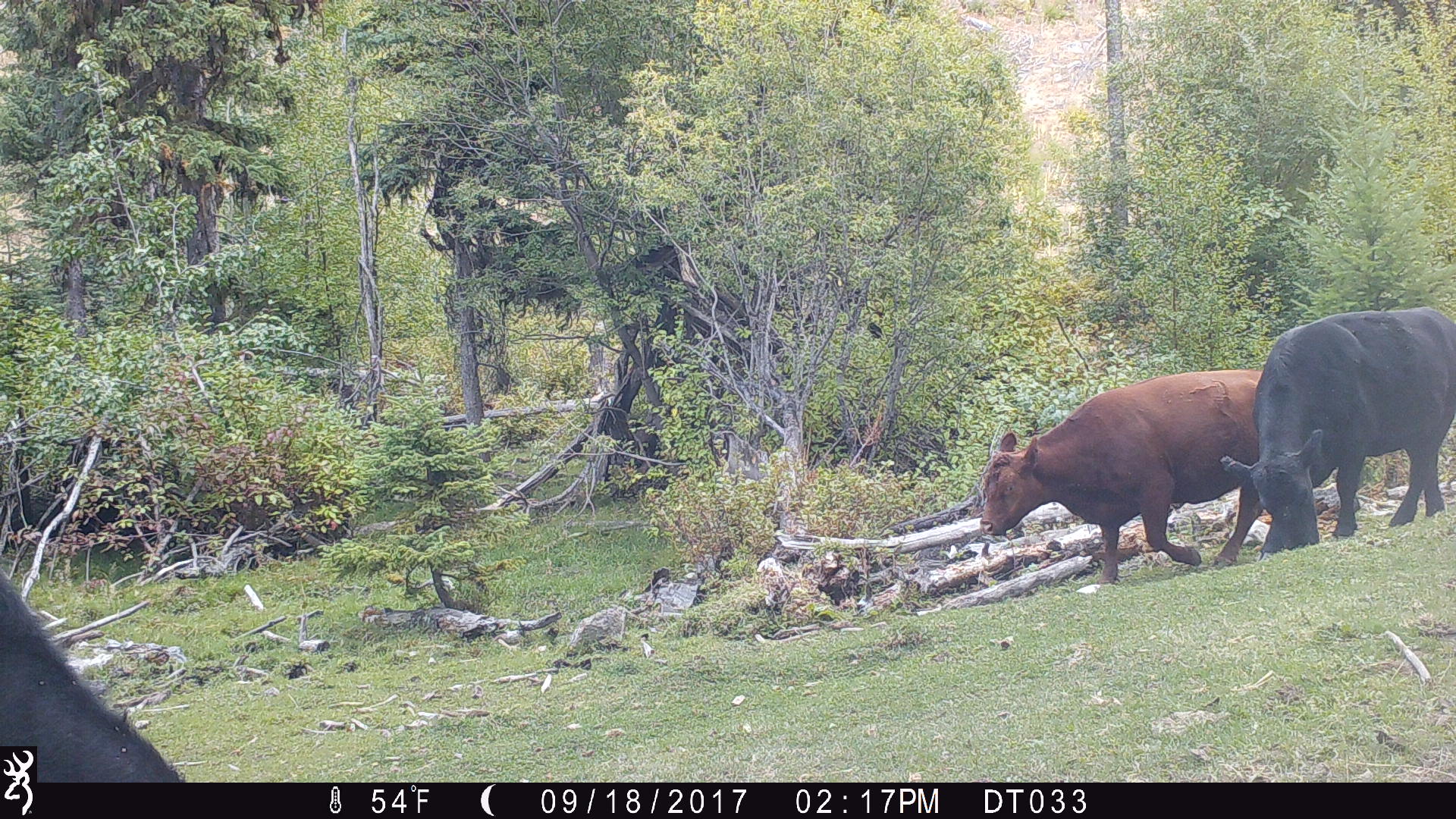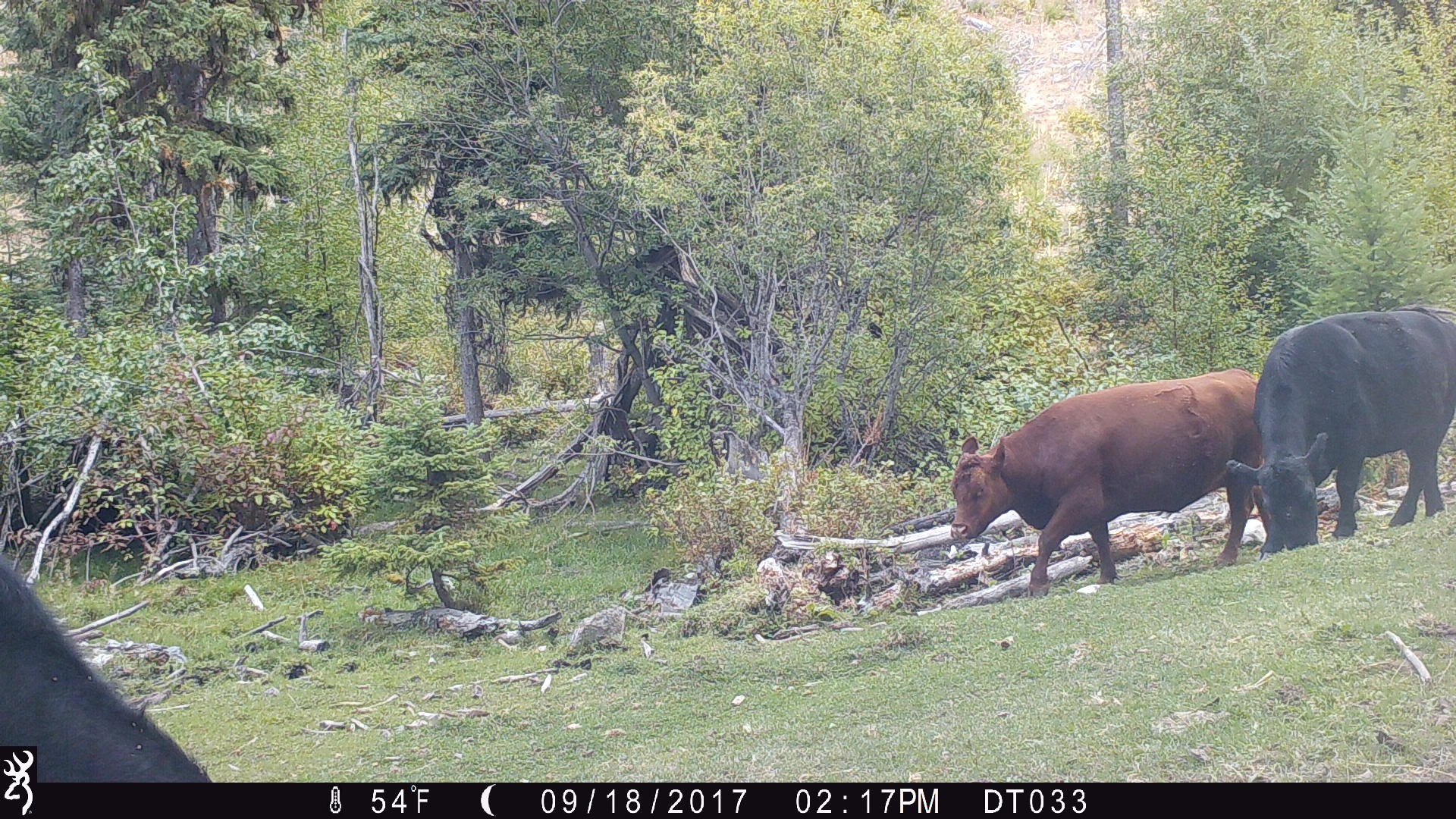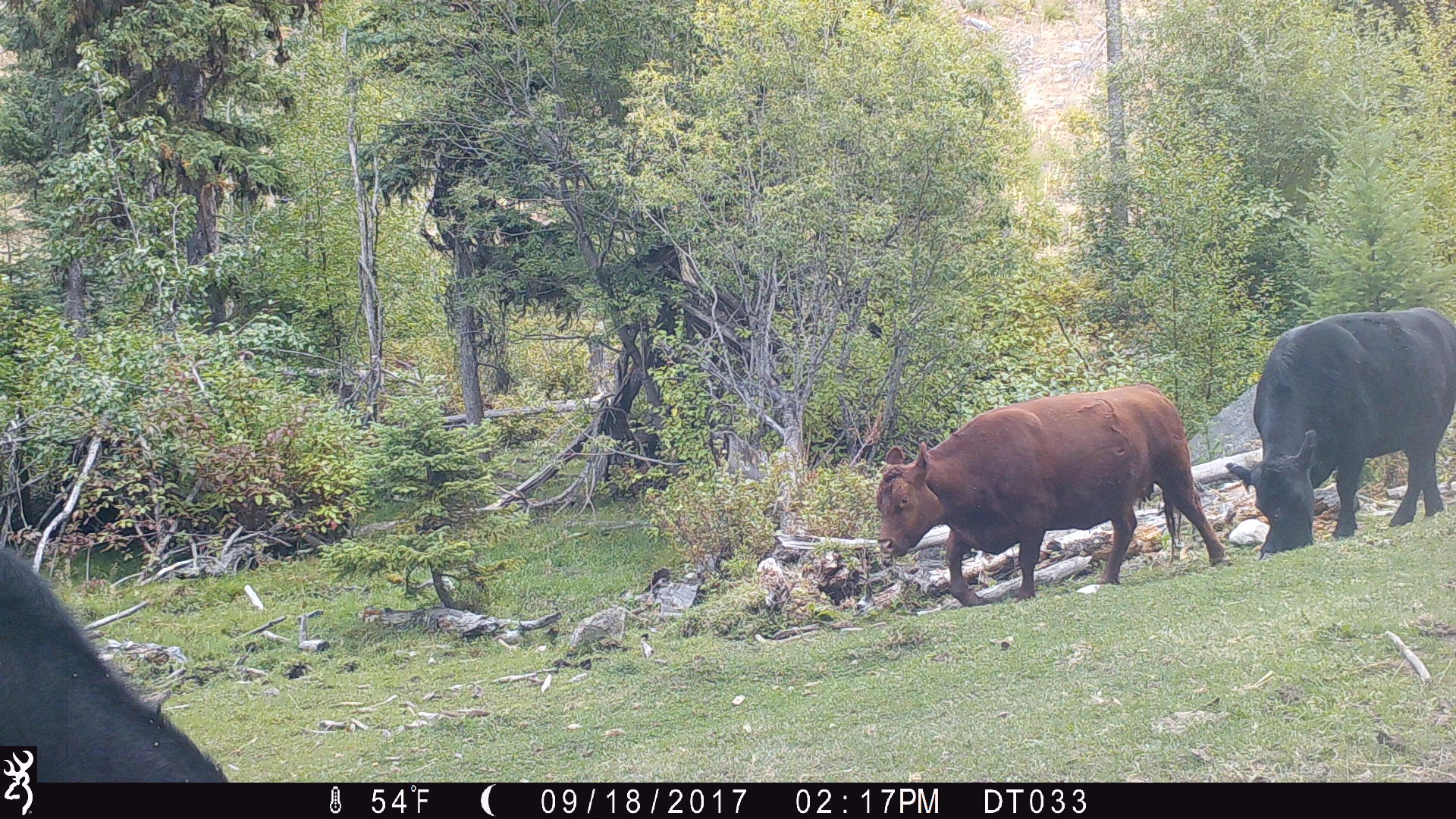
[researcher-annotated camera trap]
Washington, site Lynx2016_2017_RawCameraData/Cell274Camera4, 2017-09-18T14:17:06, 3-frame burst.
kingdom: Animalia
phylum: Chordata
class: Mammalia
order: Artiodactyla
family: Bovidae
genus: Bos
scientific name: Bos taurus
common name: domestic cattle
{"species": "domestic cattle (Bos taurus)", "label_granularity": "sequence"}